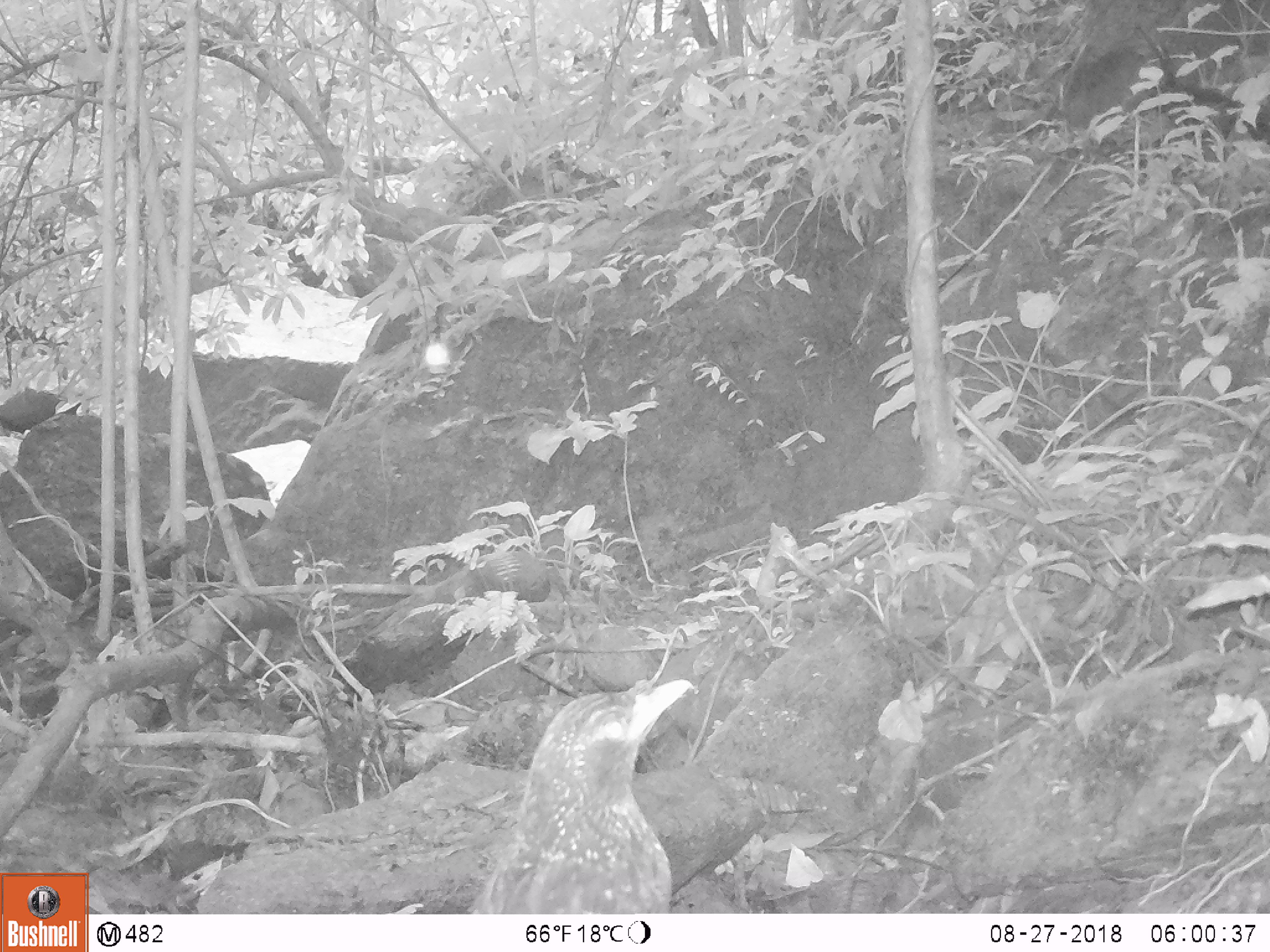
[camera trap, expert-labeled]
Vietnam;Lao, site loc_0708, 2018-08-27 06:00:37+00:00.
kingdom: Animalia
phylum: Chordata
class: Aves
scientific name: Aves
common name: bird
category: unidentified bird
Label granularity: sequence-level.